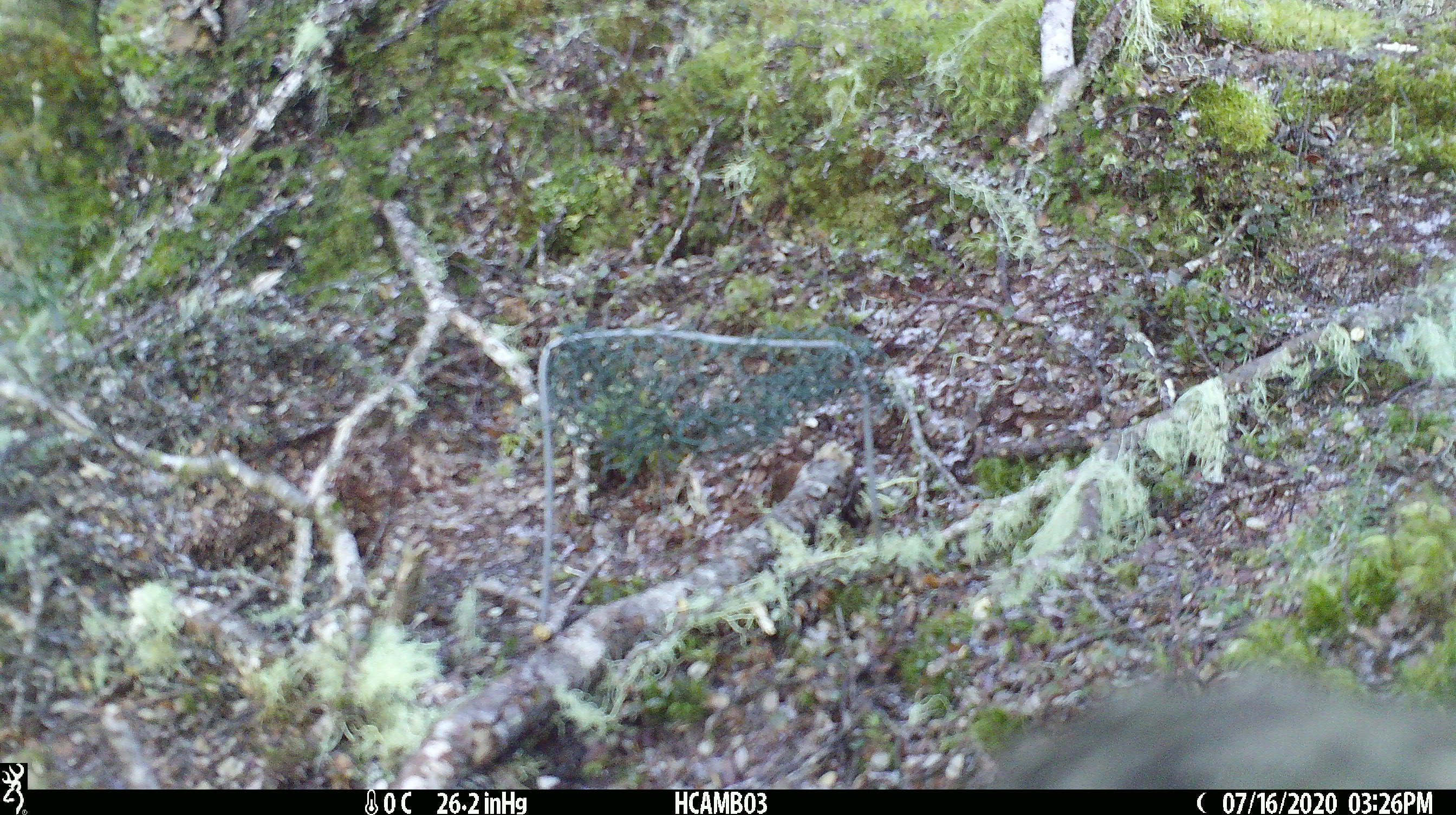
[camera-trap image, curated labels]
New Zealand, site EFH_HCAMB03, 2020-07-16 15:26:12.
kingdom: Animalia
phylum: Chordata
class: Aves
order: Psittaciformes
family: Strigopidae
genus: Nestor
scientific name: Nestor notabilis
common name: kea